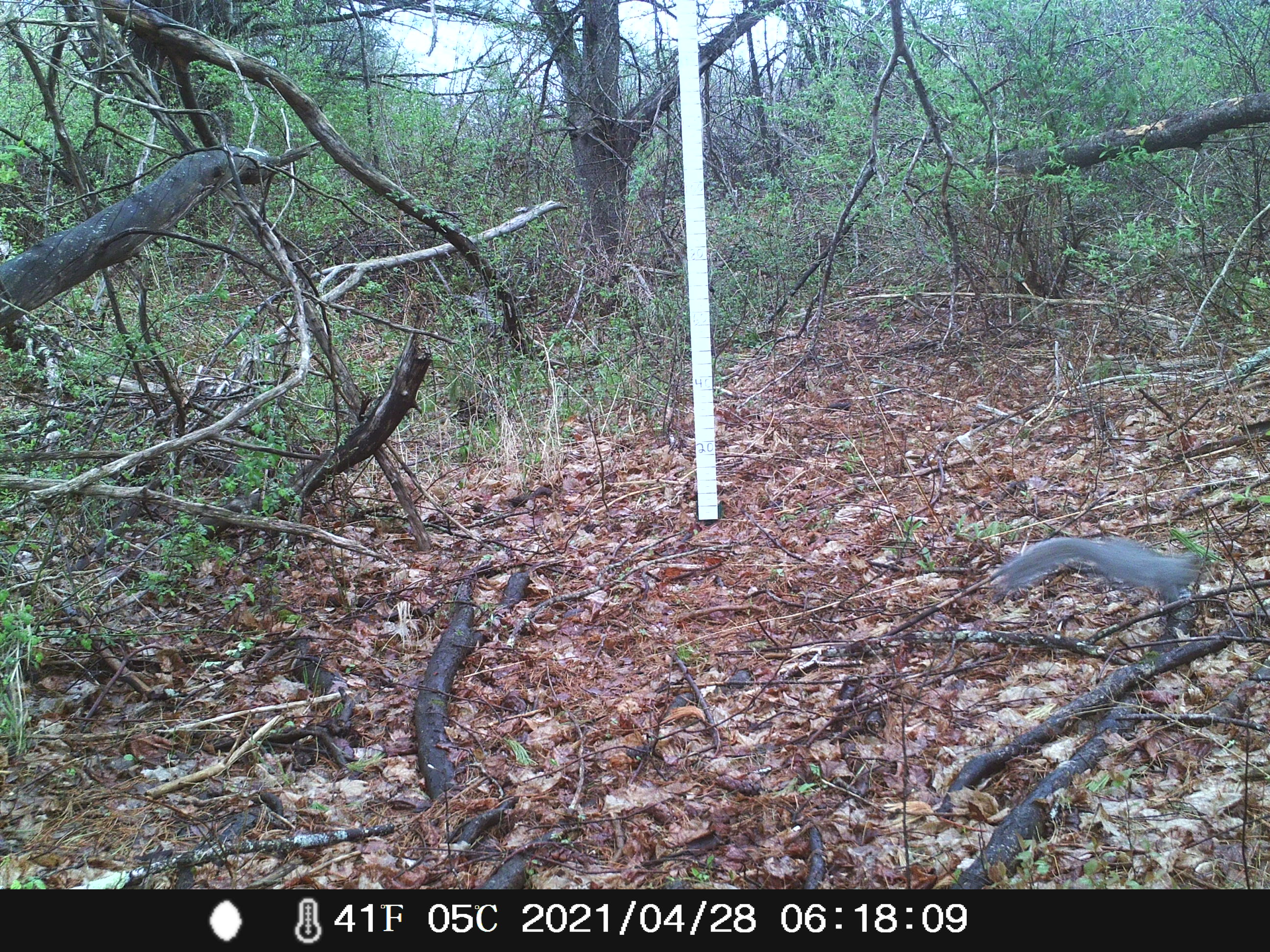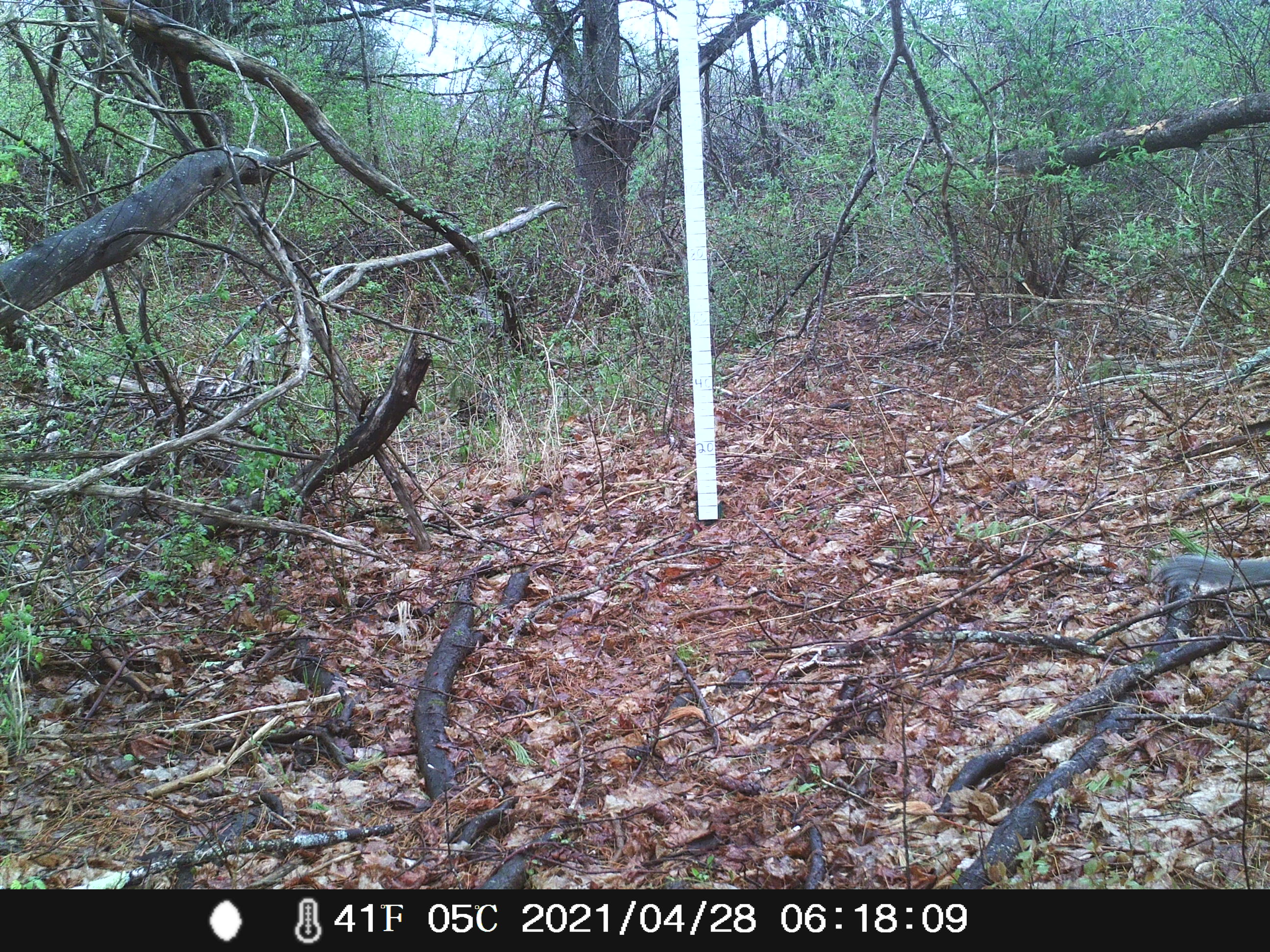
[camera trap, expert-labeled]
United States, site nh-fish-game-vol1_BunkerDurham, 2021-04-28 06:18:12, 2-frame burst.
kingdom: Animalia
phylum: Chordata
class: Mammalia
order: Rodentia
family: Sciuridae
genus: Sciurus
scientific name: Sciurus carolinensis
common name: gray squirrel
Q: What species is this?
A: Gray squirrel (Sciurus carolinensis).